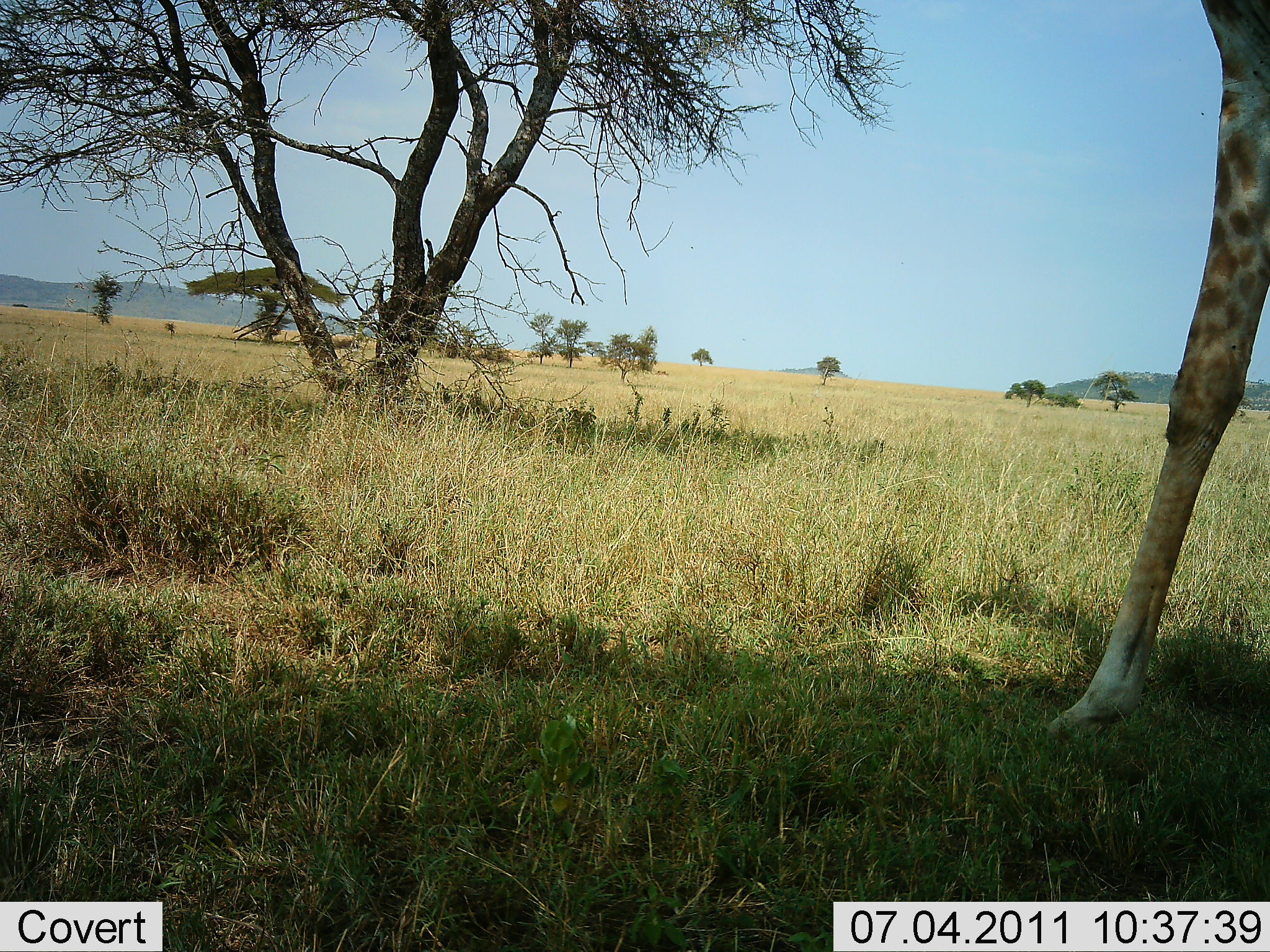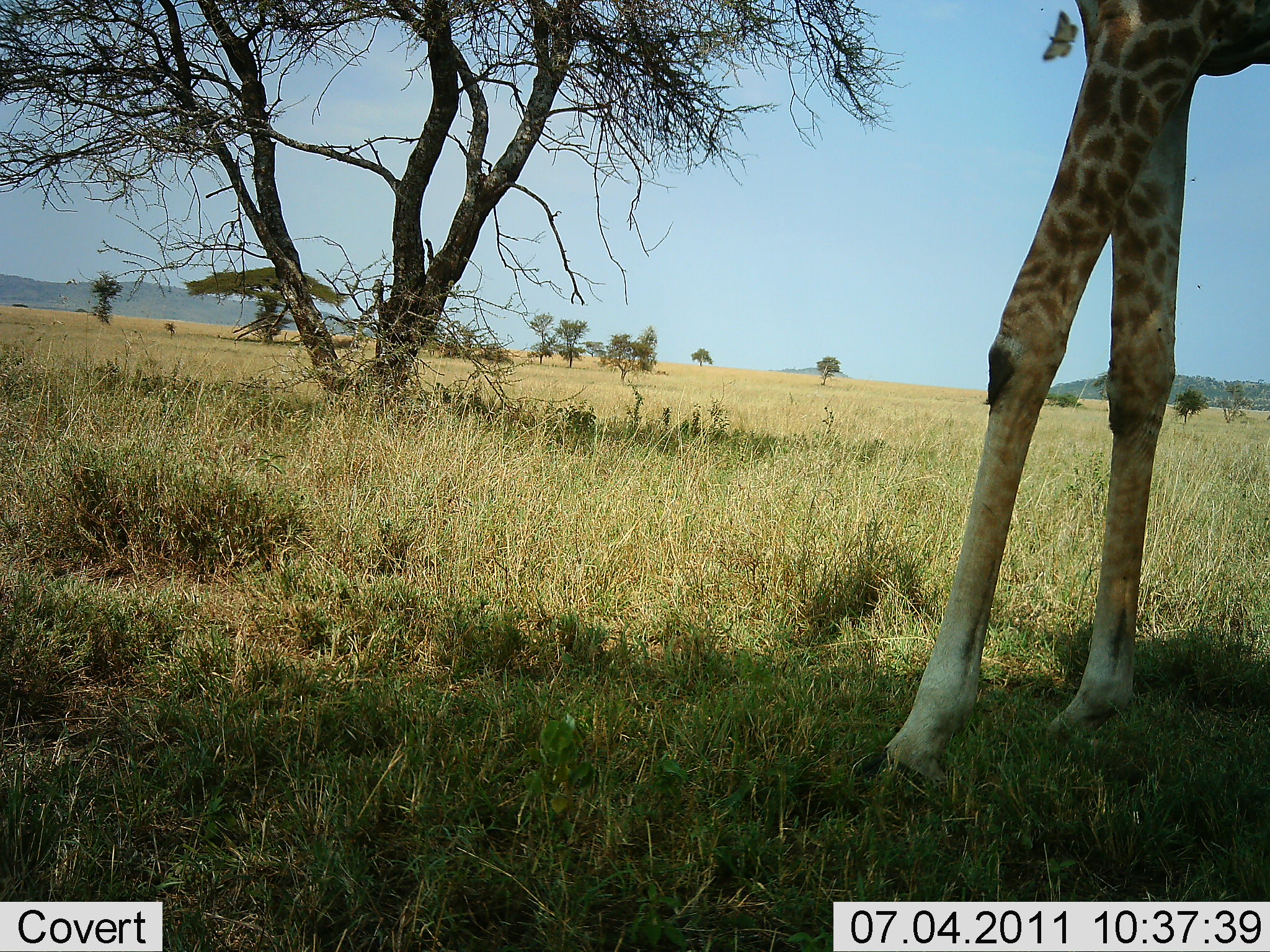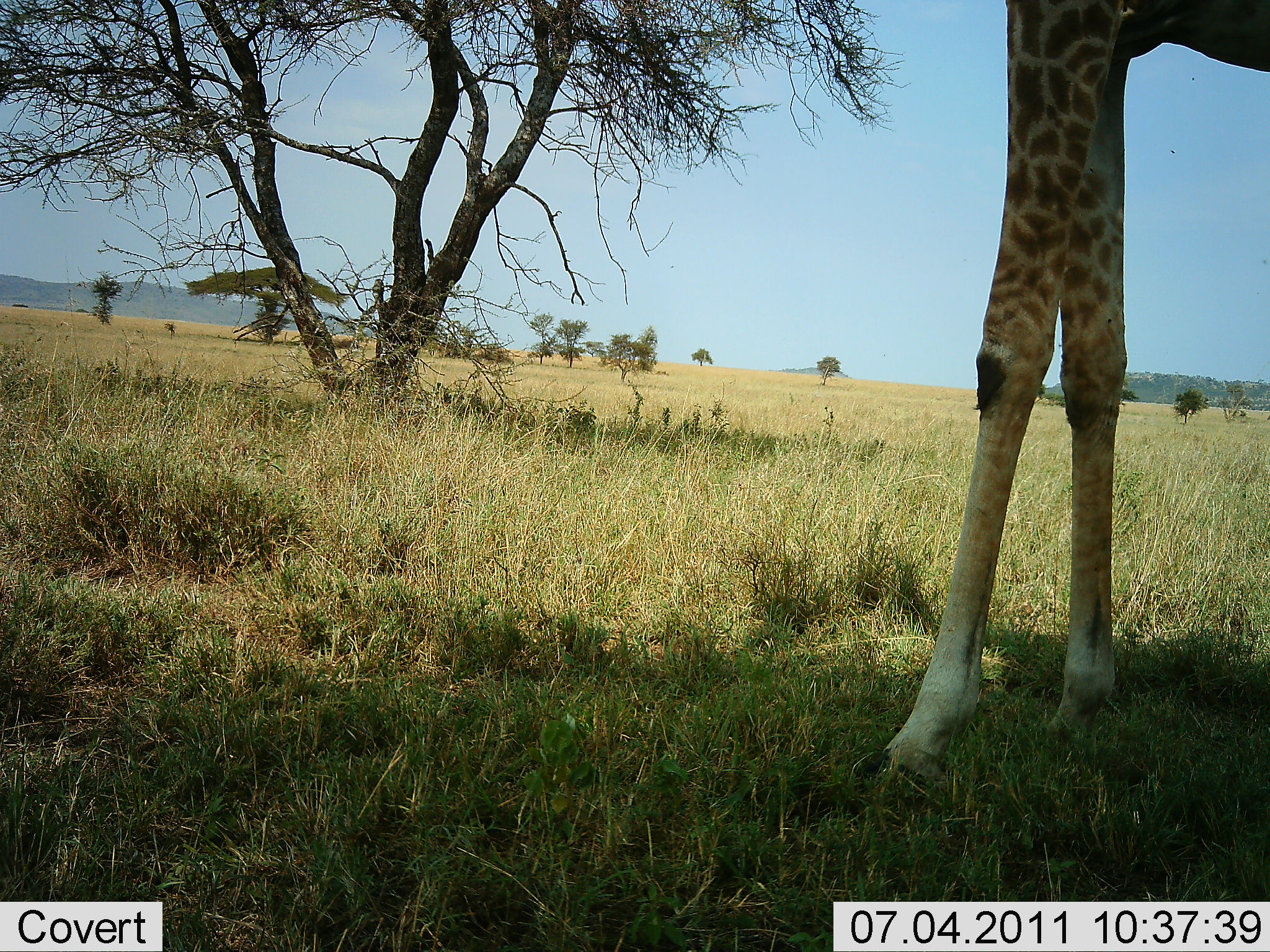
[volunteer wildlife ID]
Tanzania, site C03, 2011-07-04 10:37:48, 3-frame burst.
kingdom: Animalia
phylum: Chordata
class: Mammalia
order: Artiodactyla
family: Giraffidae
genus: Giraffa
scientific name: Giraffa camelopardalis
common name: giraffe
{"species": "giraffe (Giraffa camelopardalis)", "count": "1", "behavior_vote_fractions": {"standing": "54%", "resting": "0%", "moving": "38%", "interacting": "0%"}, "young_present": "0%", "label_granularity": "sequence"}